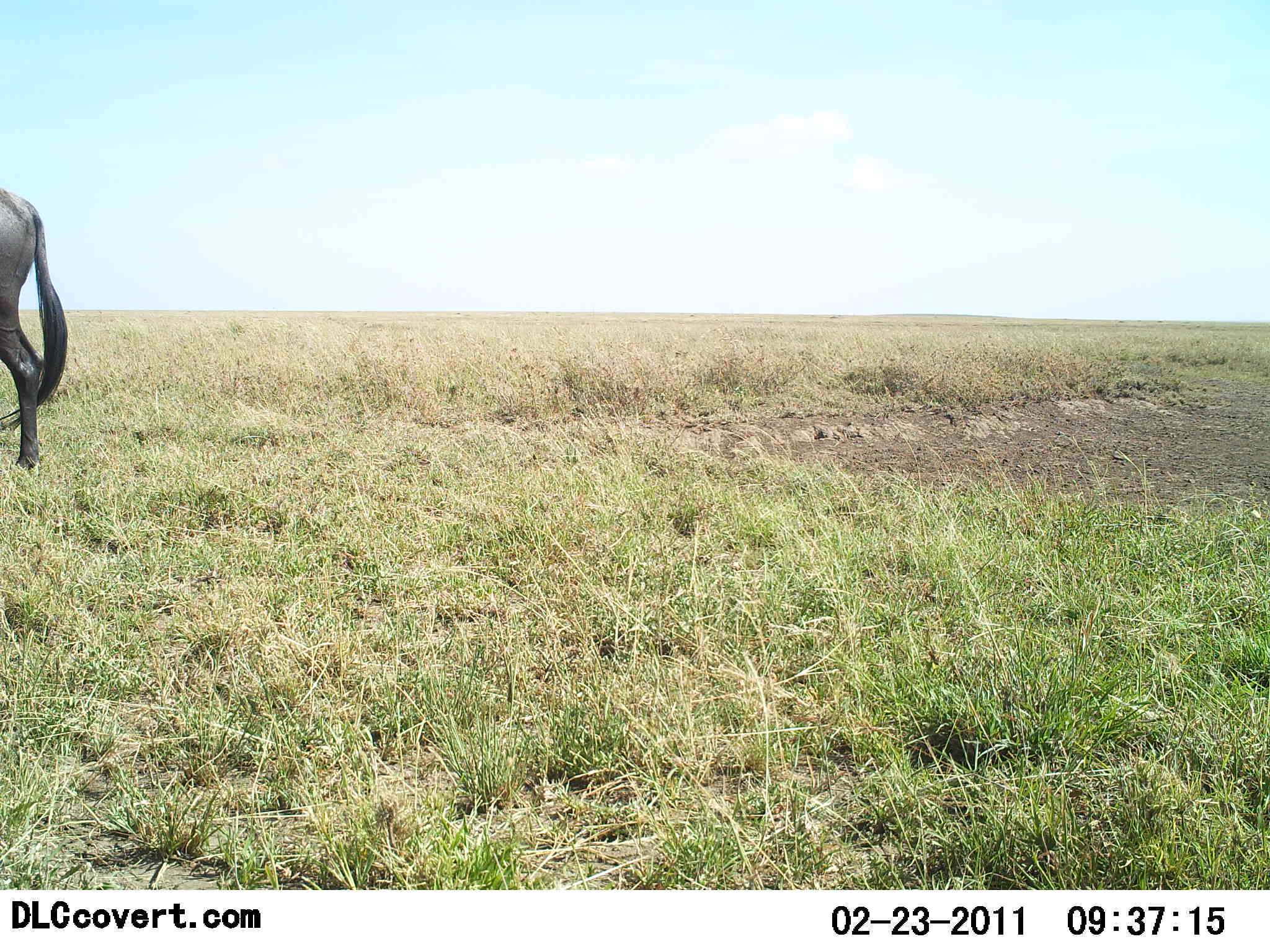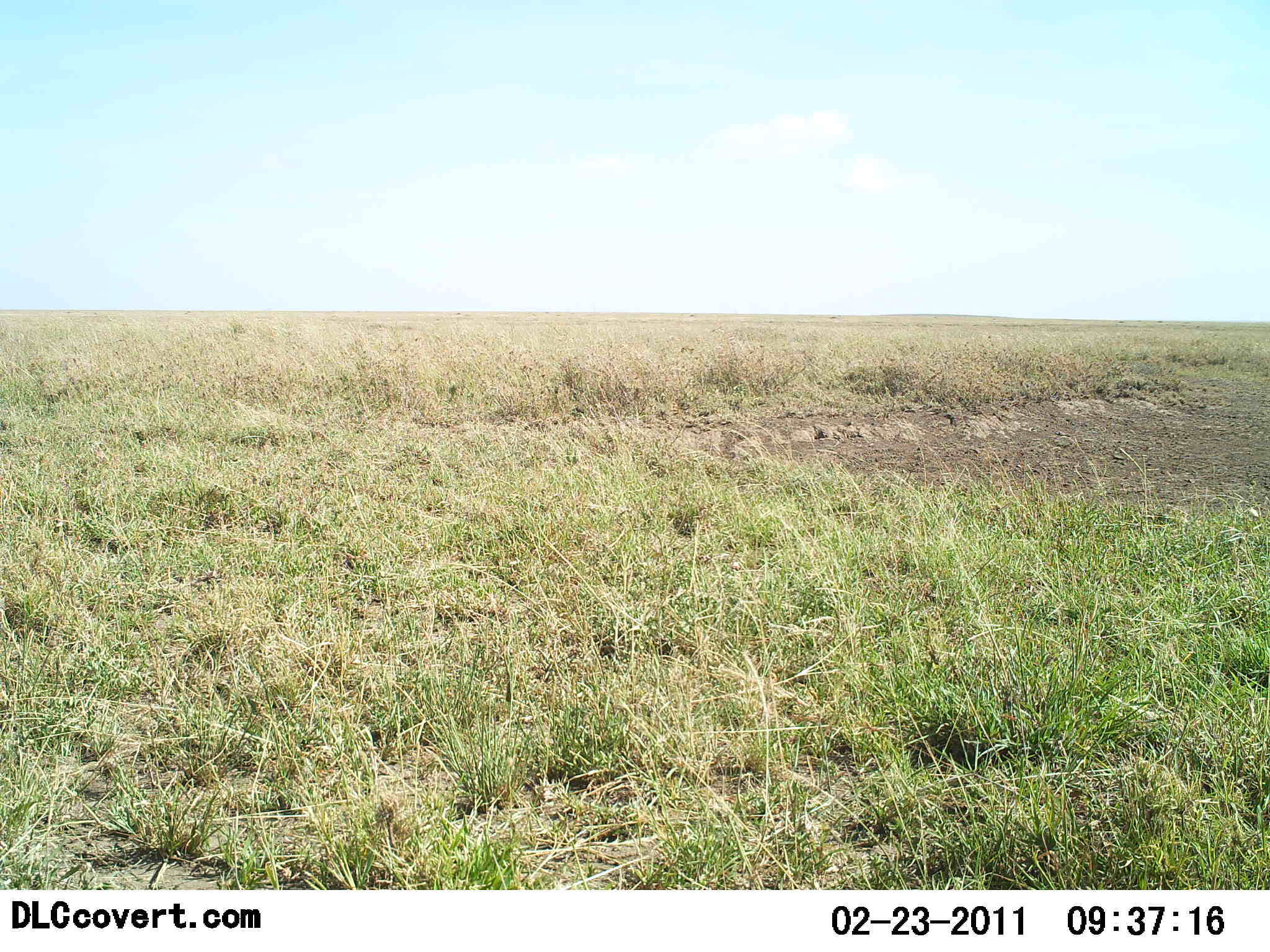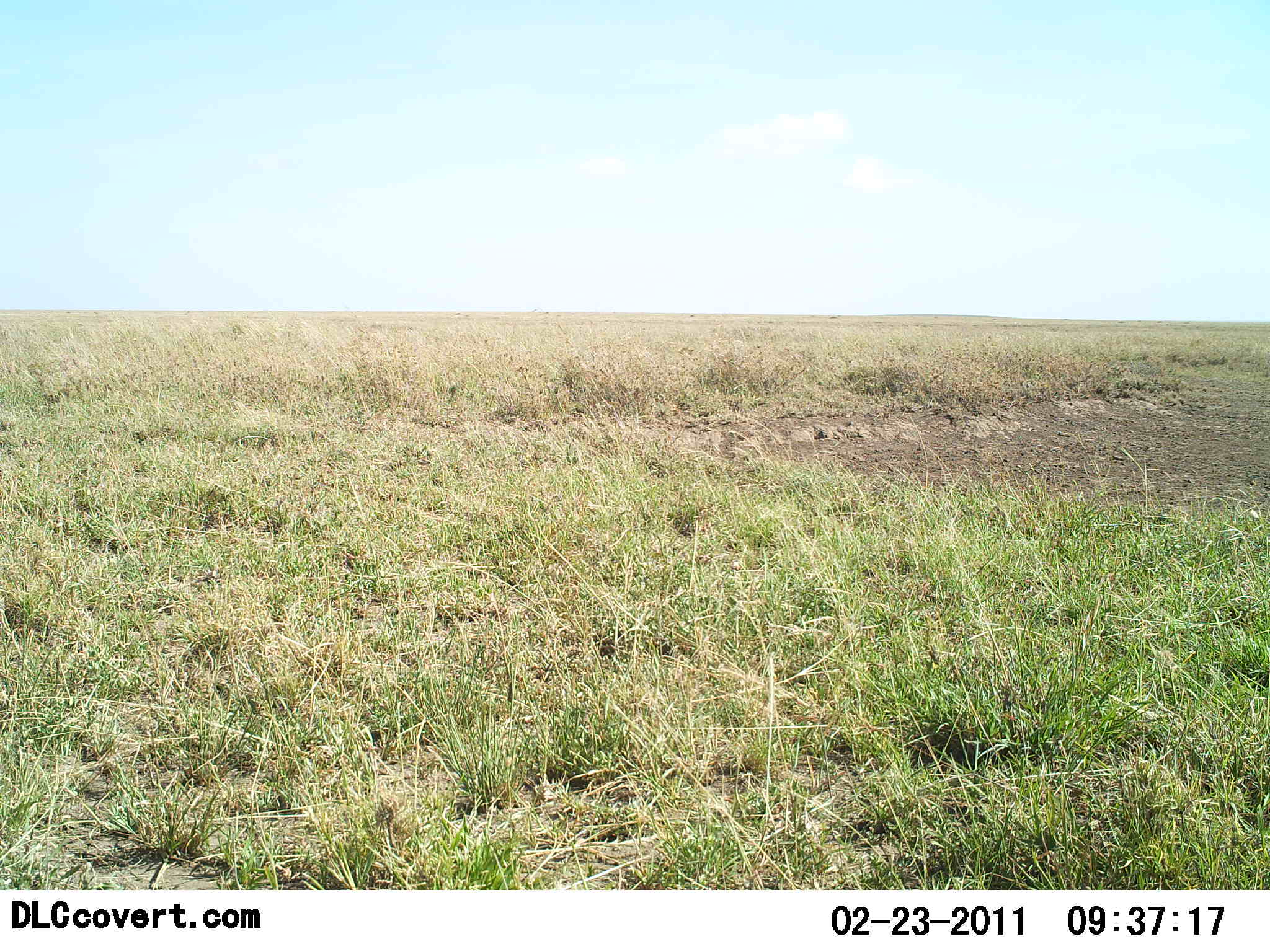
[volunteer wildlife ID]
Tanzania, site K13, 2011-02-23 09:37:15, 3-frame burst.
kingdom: Animalia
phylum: Chordata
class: Mammalia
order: Artiodactyla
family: Bovidae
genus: Connochaetes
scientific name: Connochaetes taurinus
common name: blue wildebeest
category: wildebeest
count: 1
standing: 18%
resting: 0%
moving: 82%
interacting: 0%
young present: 0%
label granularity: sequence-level